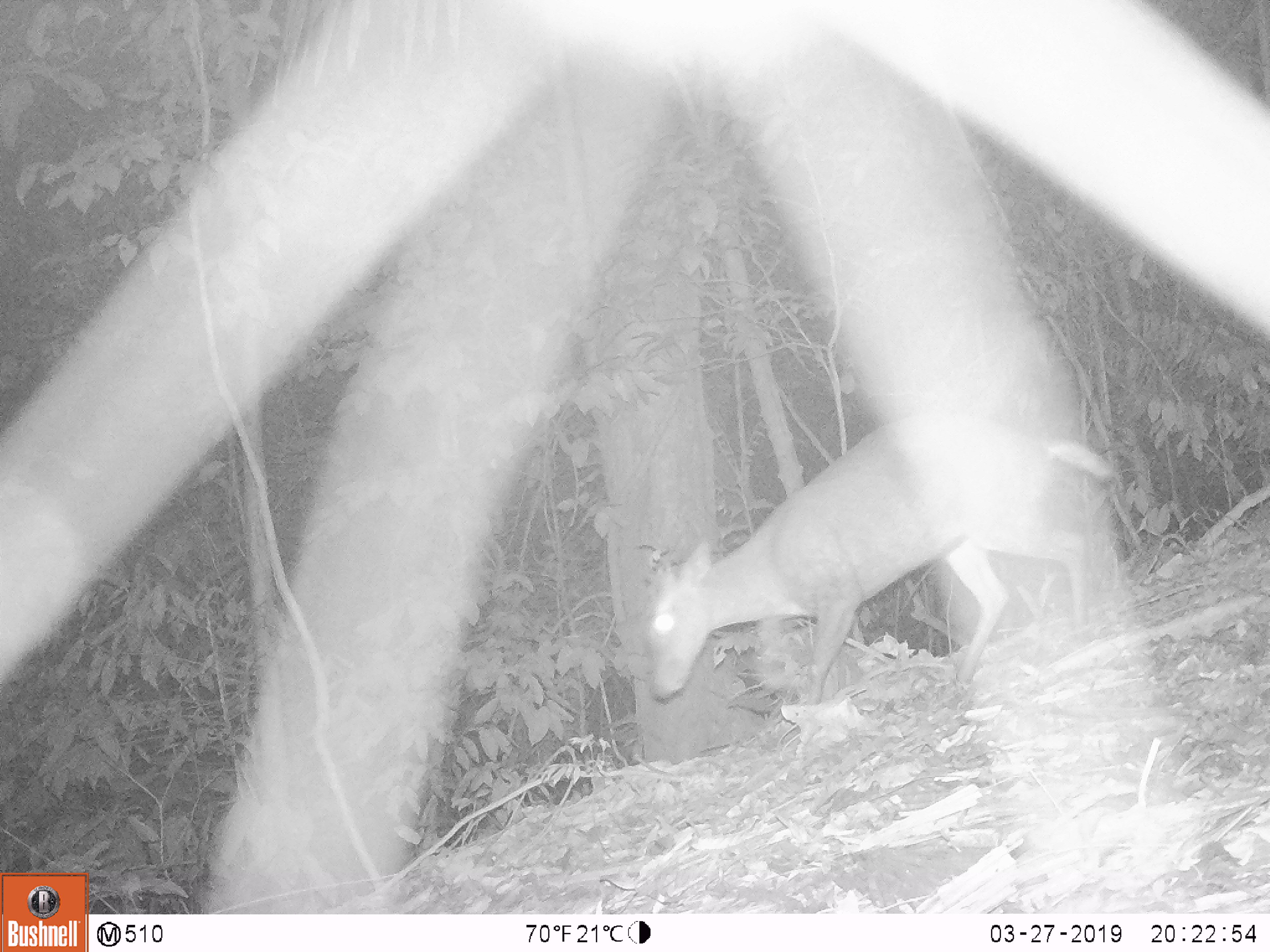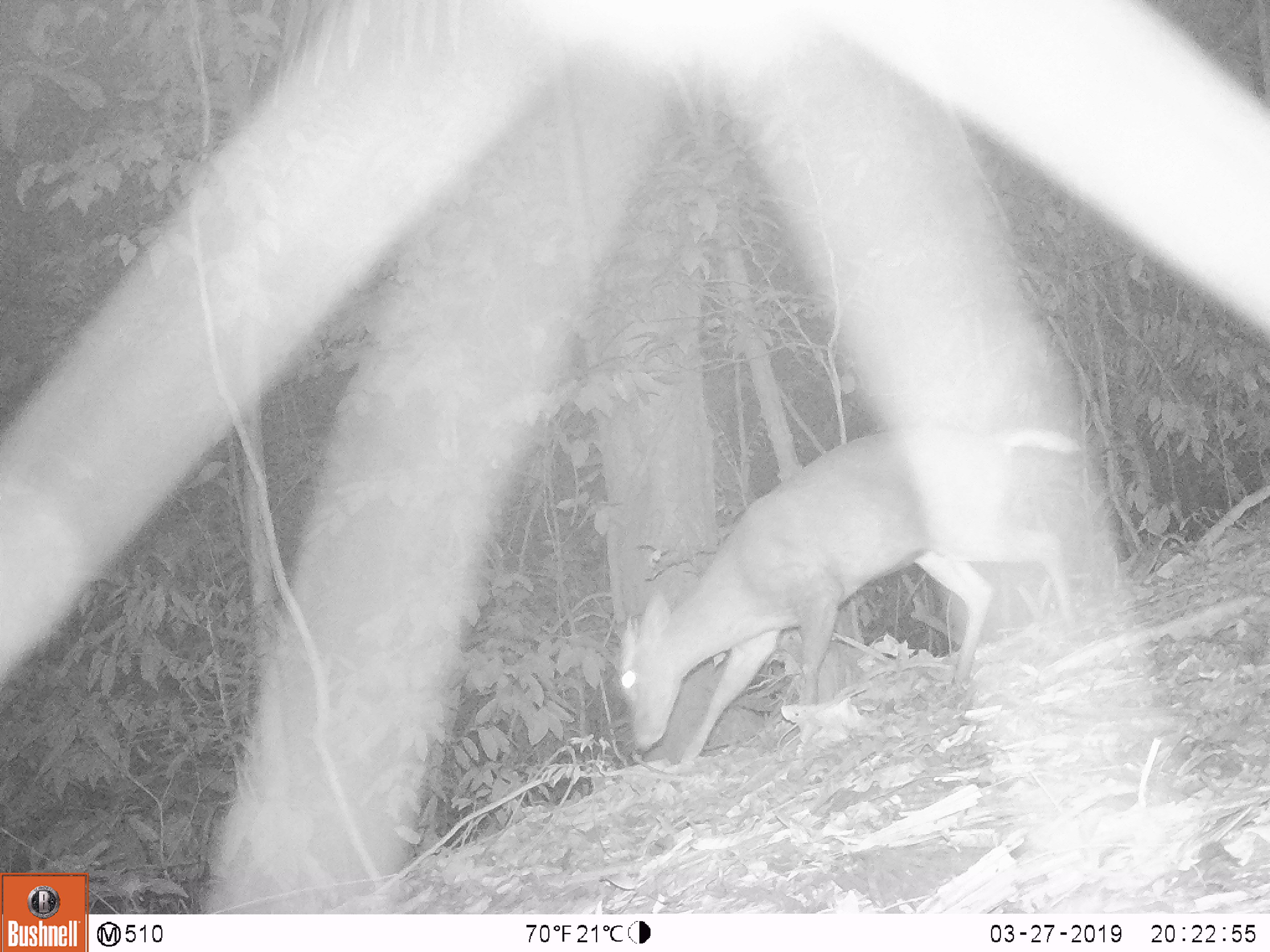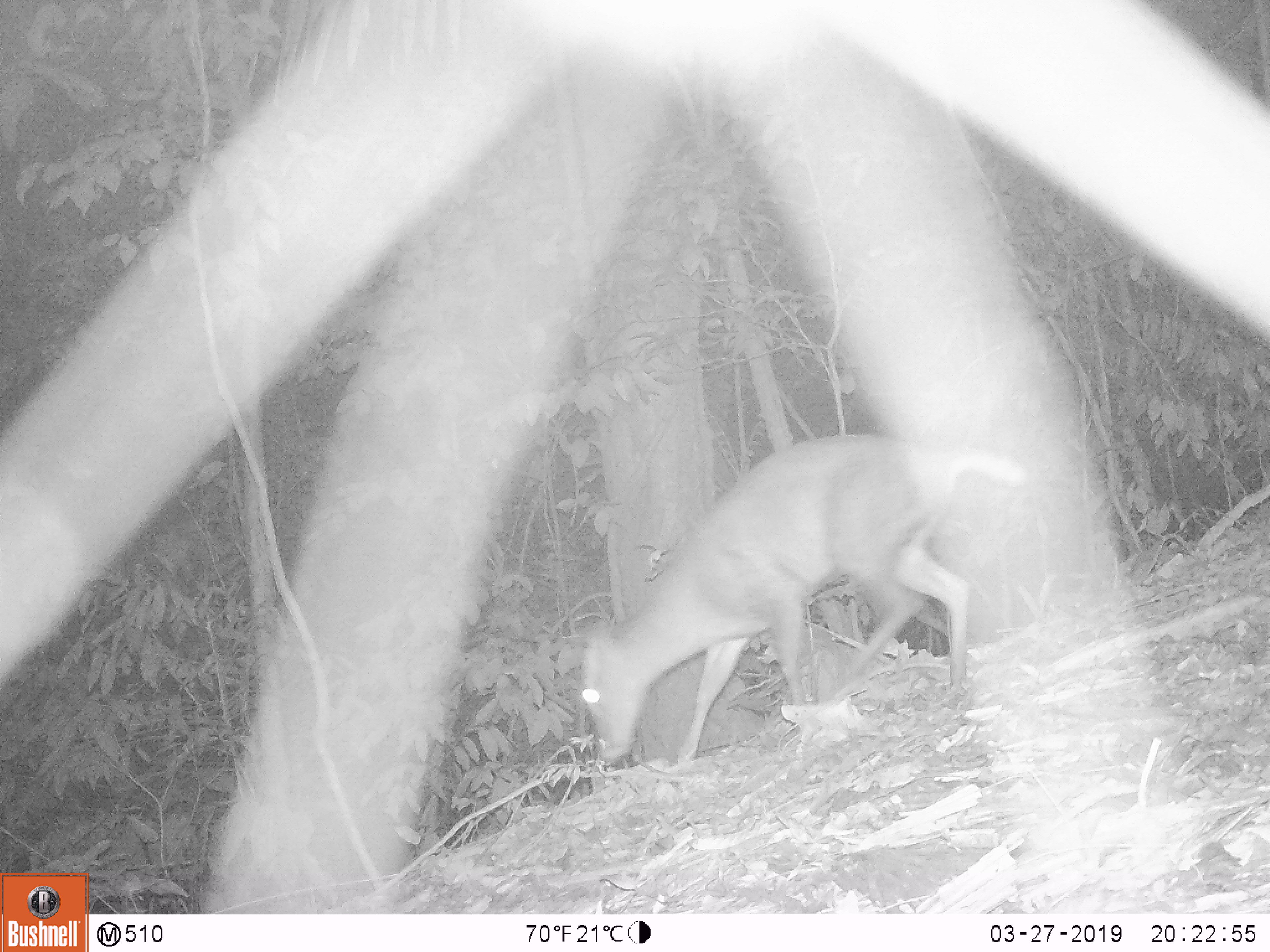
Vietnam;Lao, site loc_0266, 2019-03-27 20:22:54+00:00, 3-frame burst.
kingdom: Animalia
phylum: Chordata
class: Mammalia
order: Artiodactyla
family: Cervidae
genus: Muntiacus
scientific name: Muntiacus rooseveltorum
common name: roosevelt's muntjac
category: roosevelts muntjac group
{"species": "roosevelts muntjac group (roosevelt's muntjac) (Muntiacus rooseveltorum)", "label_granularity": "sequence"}